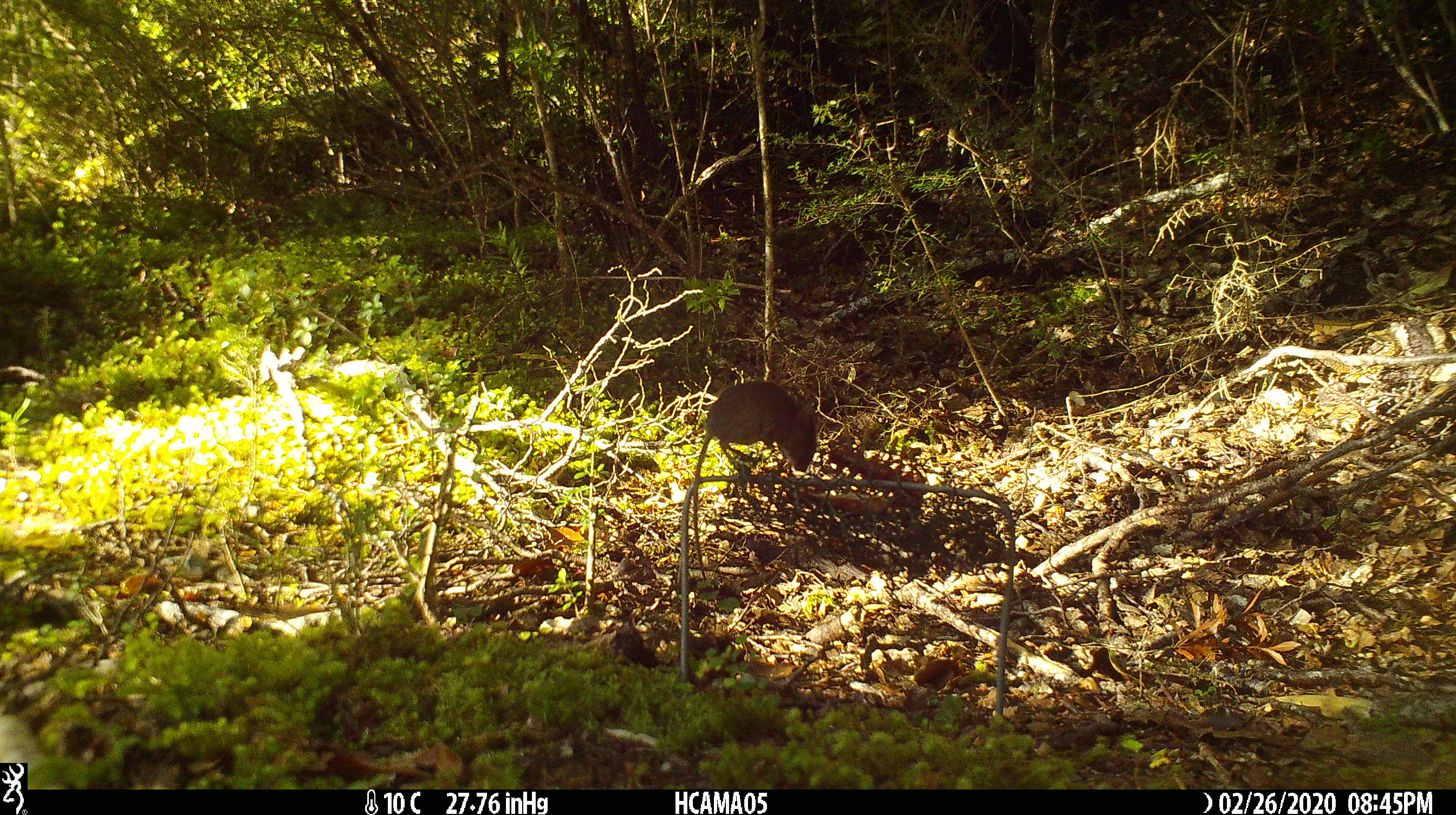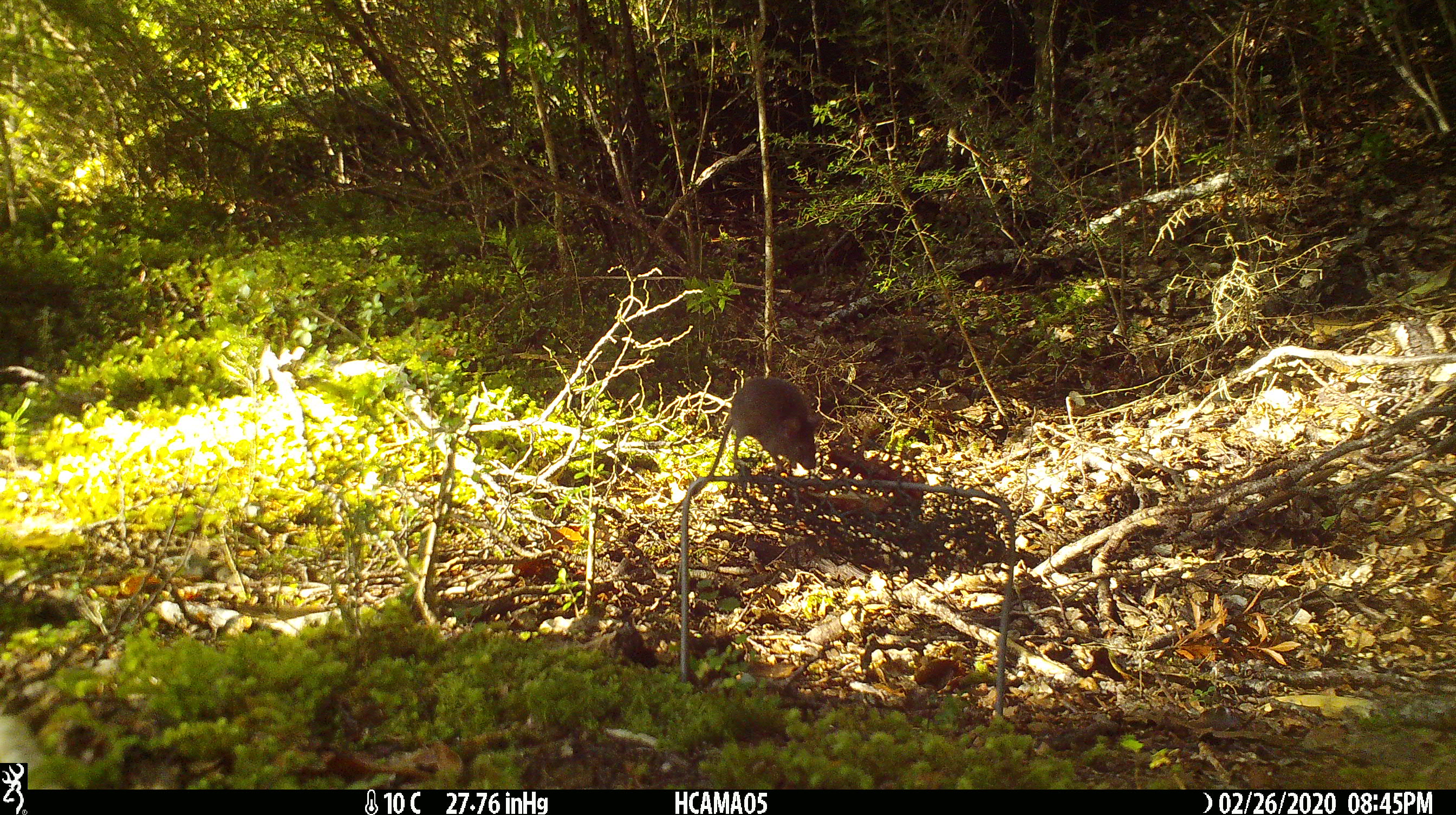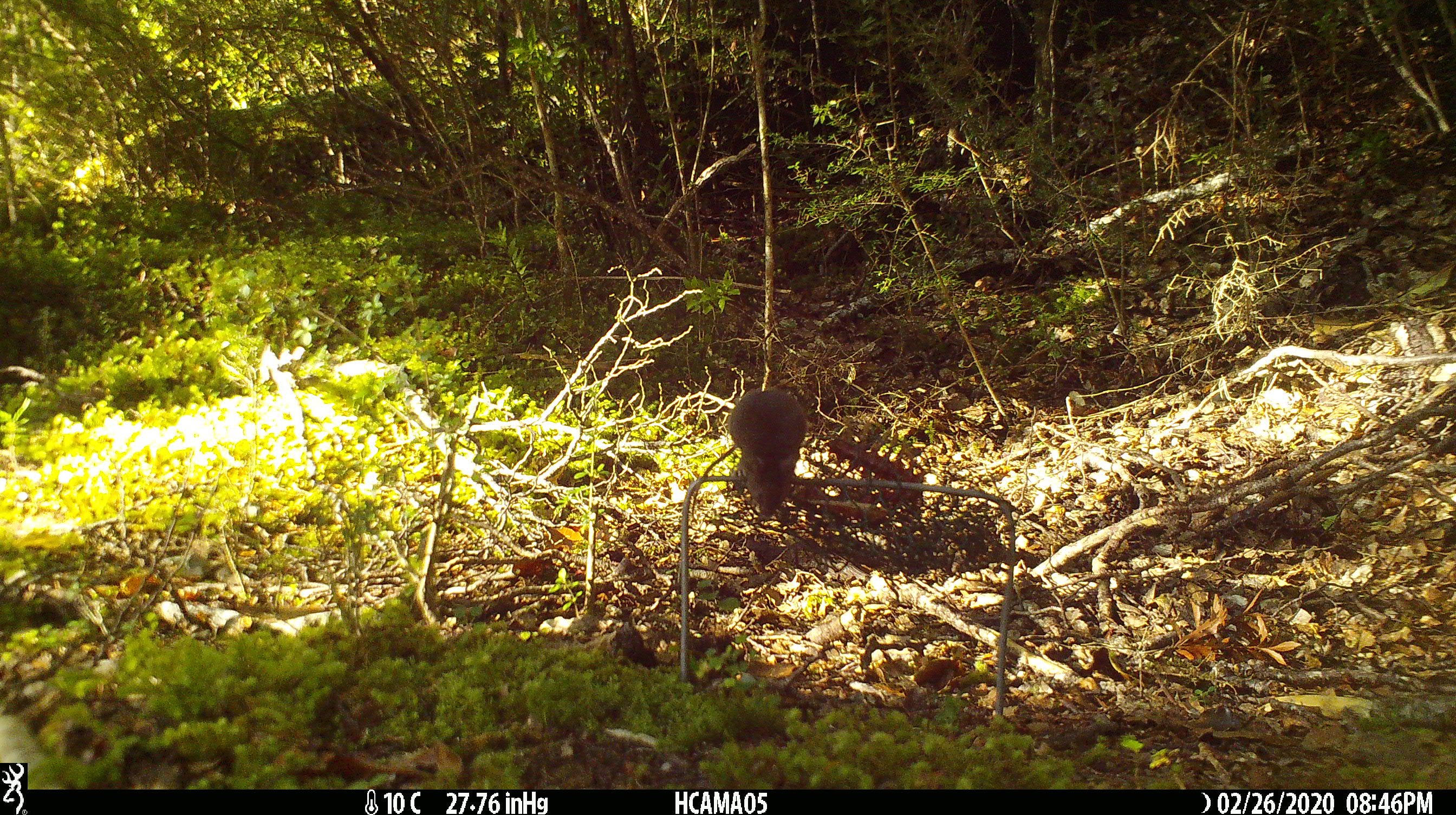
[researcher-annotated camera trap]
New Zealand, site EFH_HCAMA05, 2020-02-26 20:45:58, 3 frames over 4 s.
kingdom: Animalia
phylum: Chordata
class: Mammalia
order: Rodentia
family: Muridae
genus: Mus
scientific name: Mus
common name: mouse